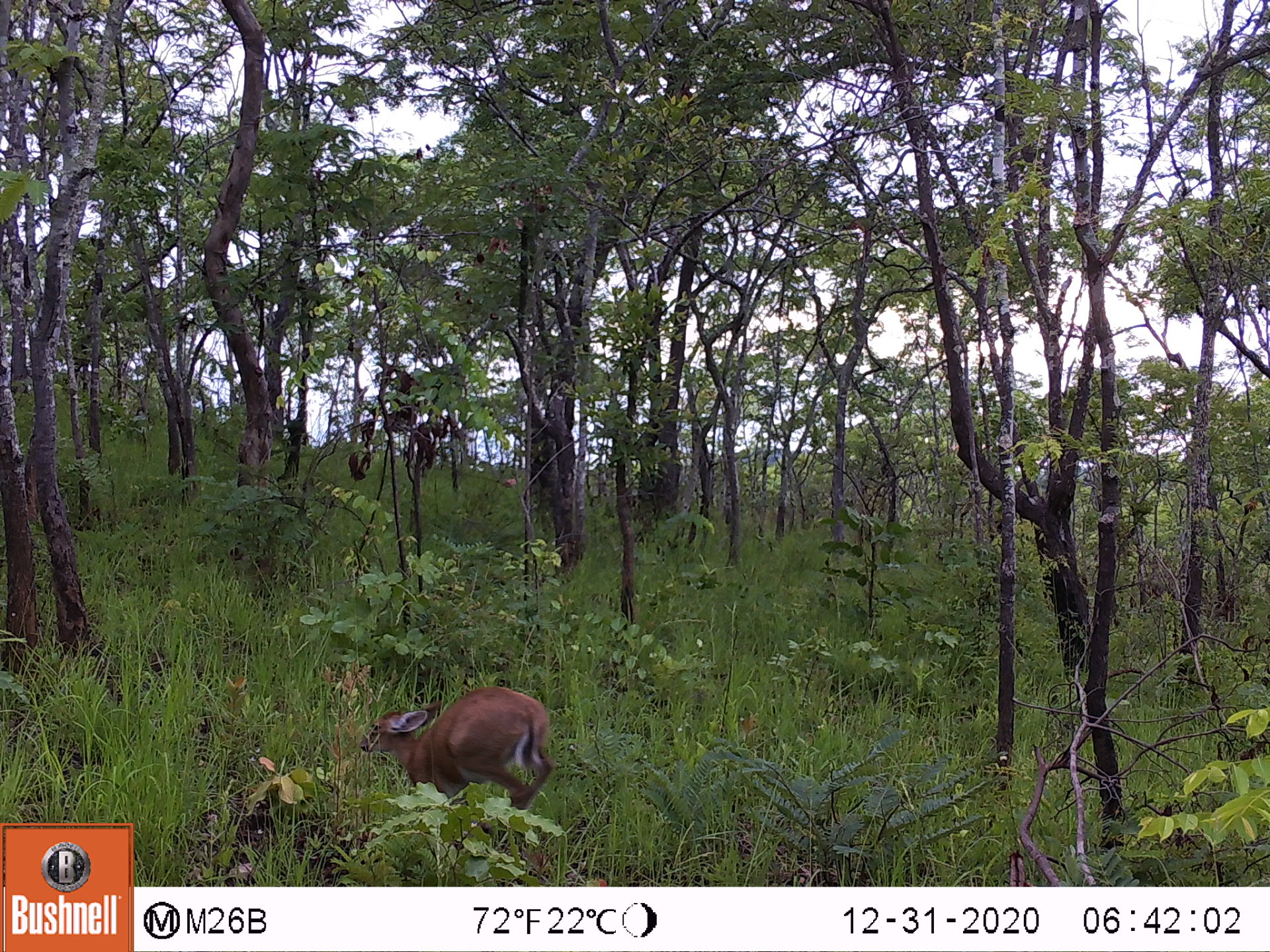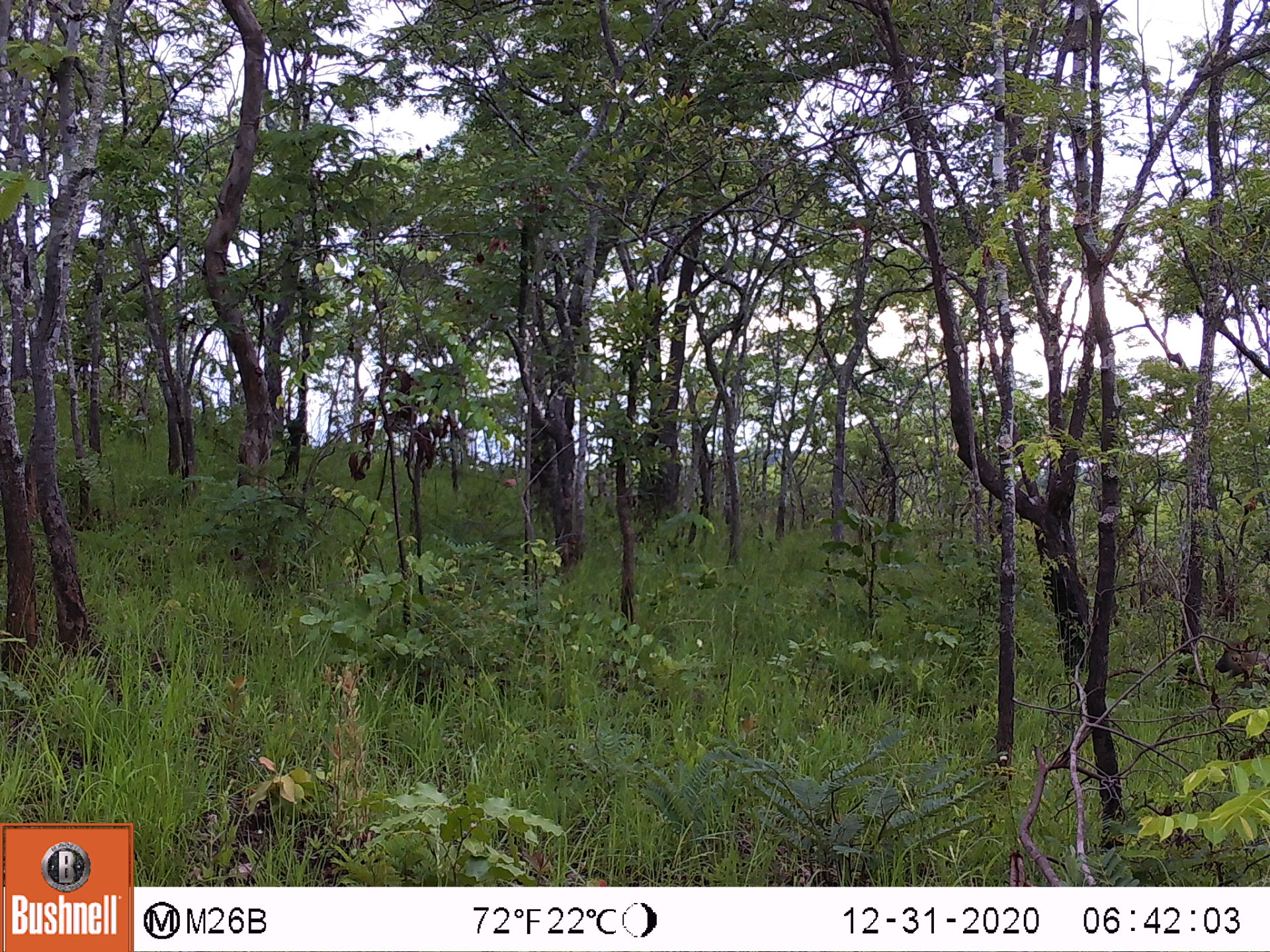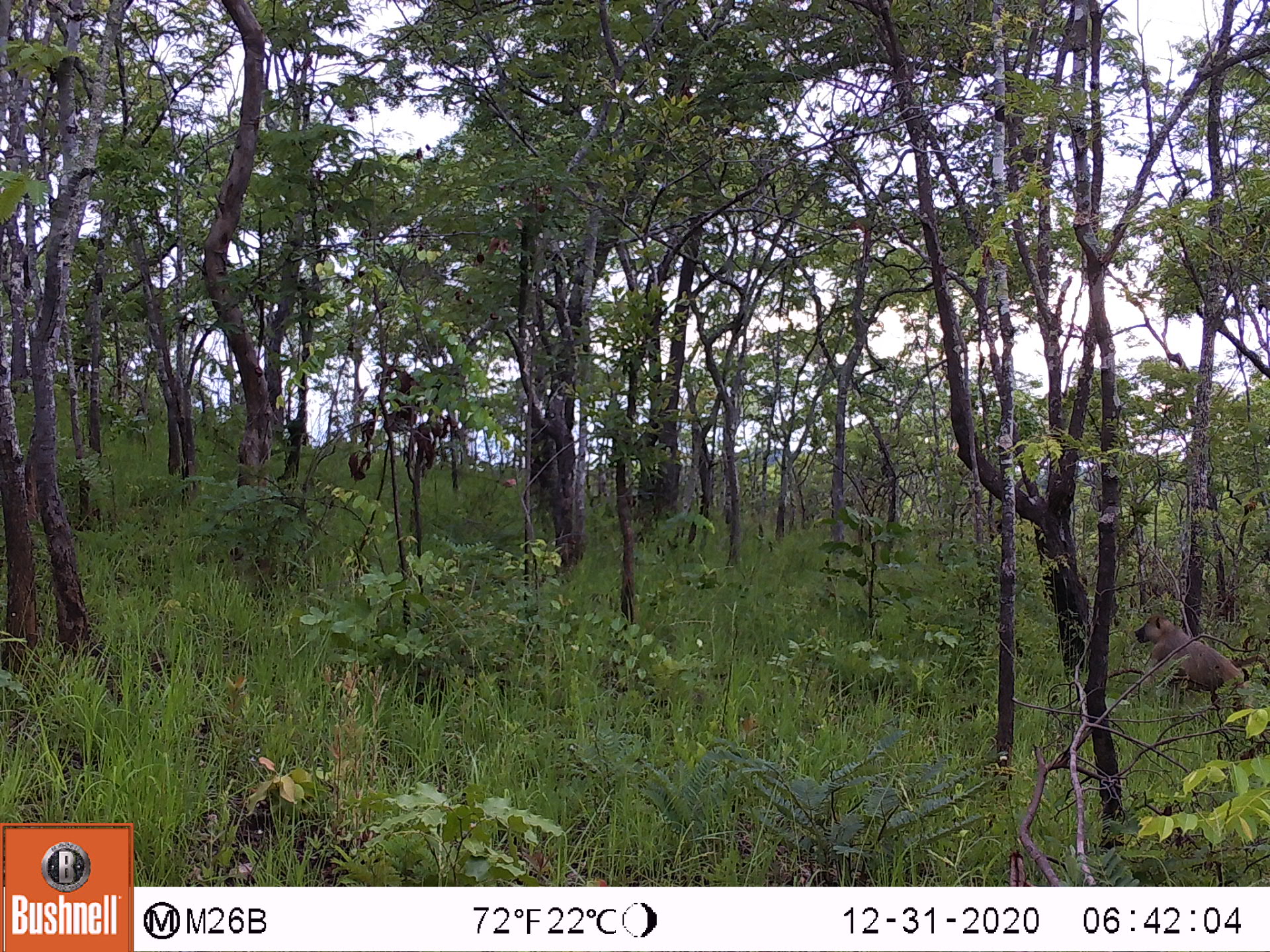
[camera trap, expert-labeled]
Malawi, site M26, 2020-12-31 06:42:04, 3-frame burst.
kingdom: Animalia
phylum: Chordata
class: Mammalia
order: Artiodactyla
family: Bovidae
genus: Sylvicapra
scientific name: Sylvicapra grimmia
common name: common duiker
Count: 1.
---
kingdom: Animalia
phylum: Chordata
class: Mammalia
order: Primates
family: Cercopithecidae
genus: Papio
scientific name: Papio cynocephalus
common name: yellow baboon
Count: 1.